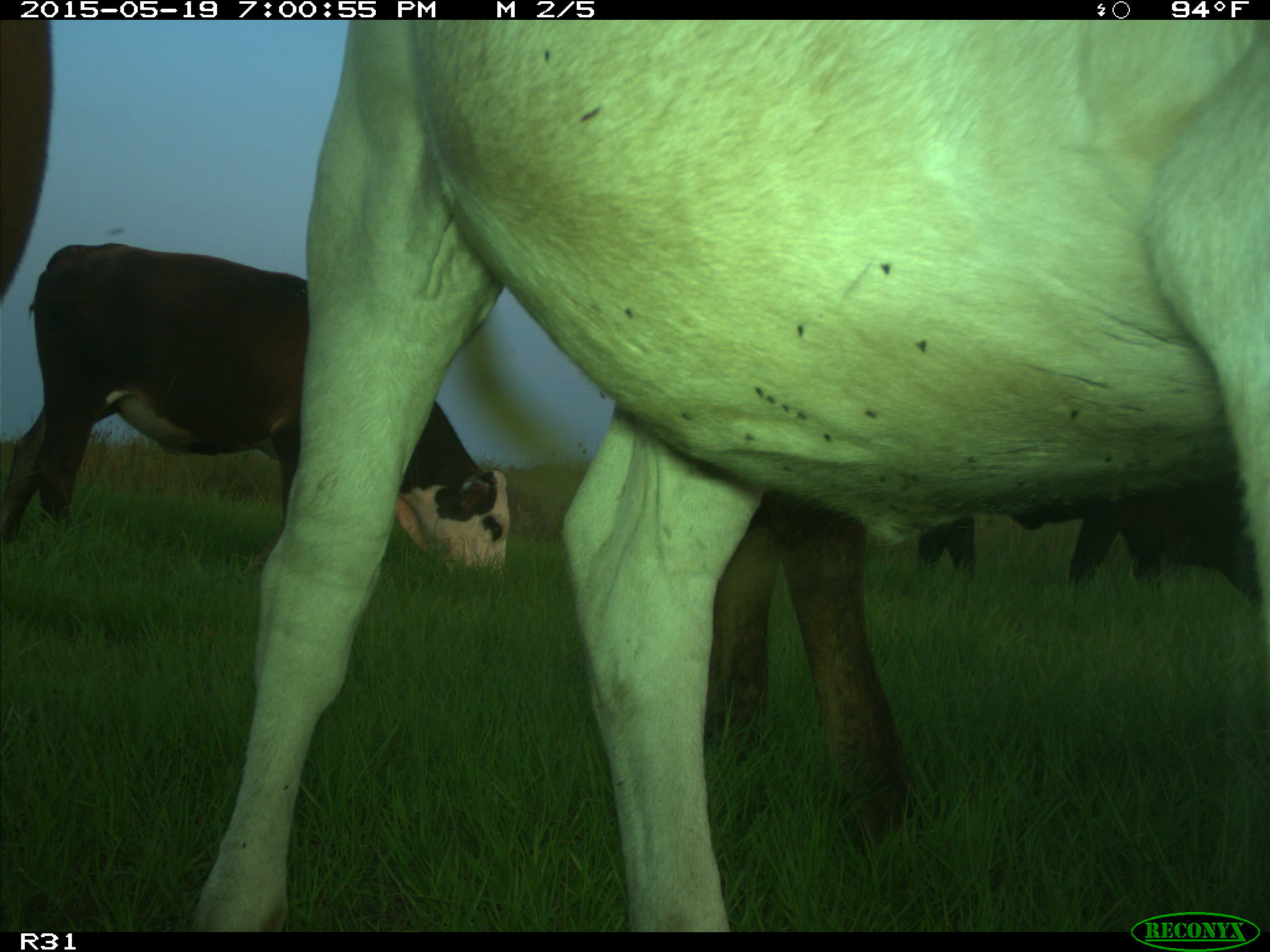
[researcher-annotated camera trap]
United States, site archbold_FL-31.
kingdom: Animalia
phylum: Chordata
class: Mammalia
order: Artiodactyla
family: Bovidae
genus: Bos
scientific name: Bos taurus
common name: domestic cow